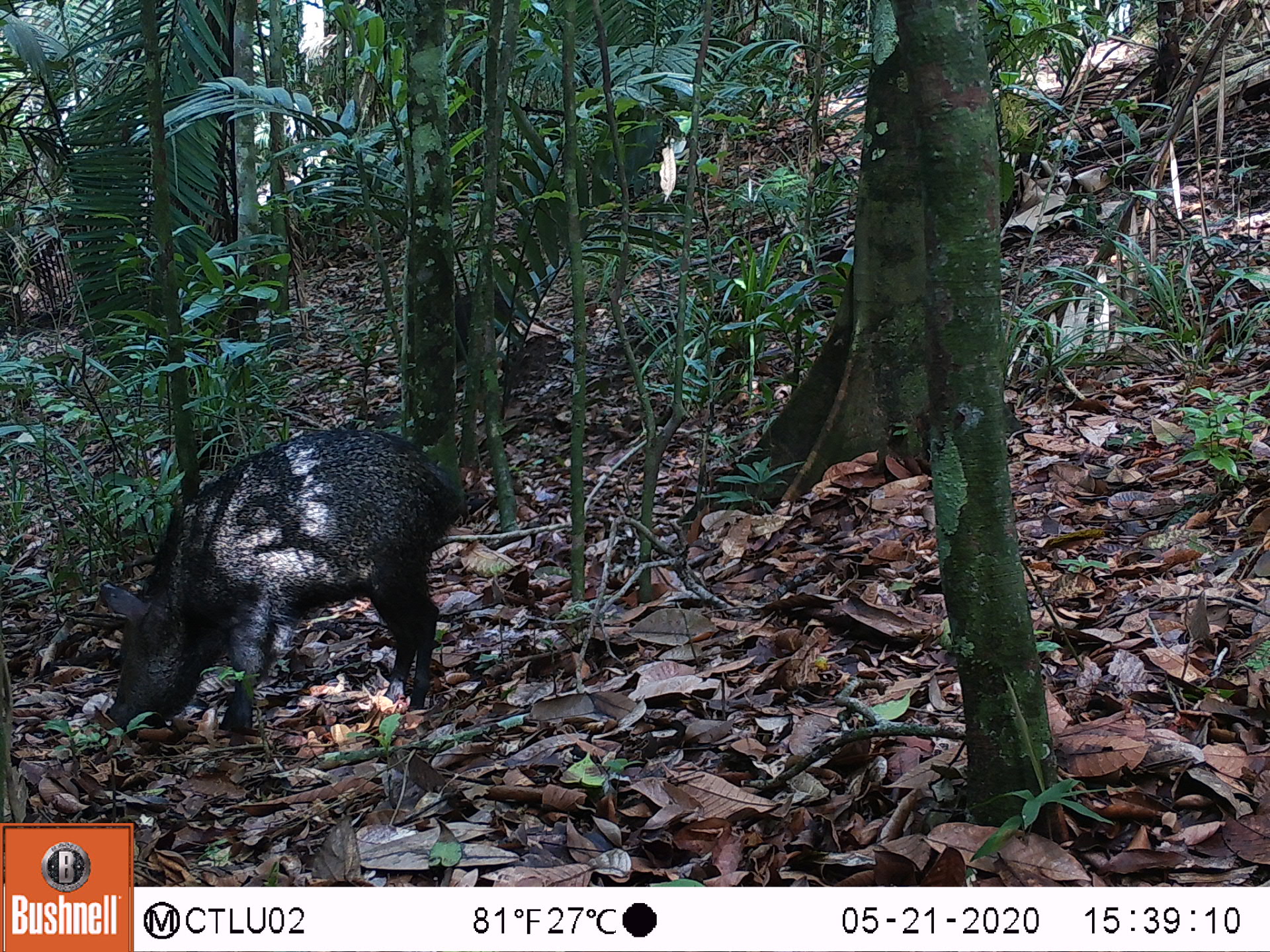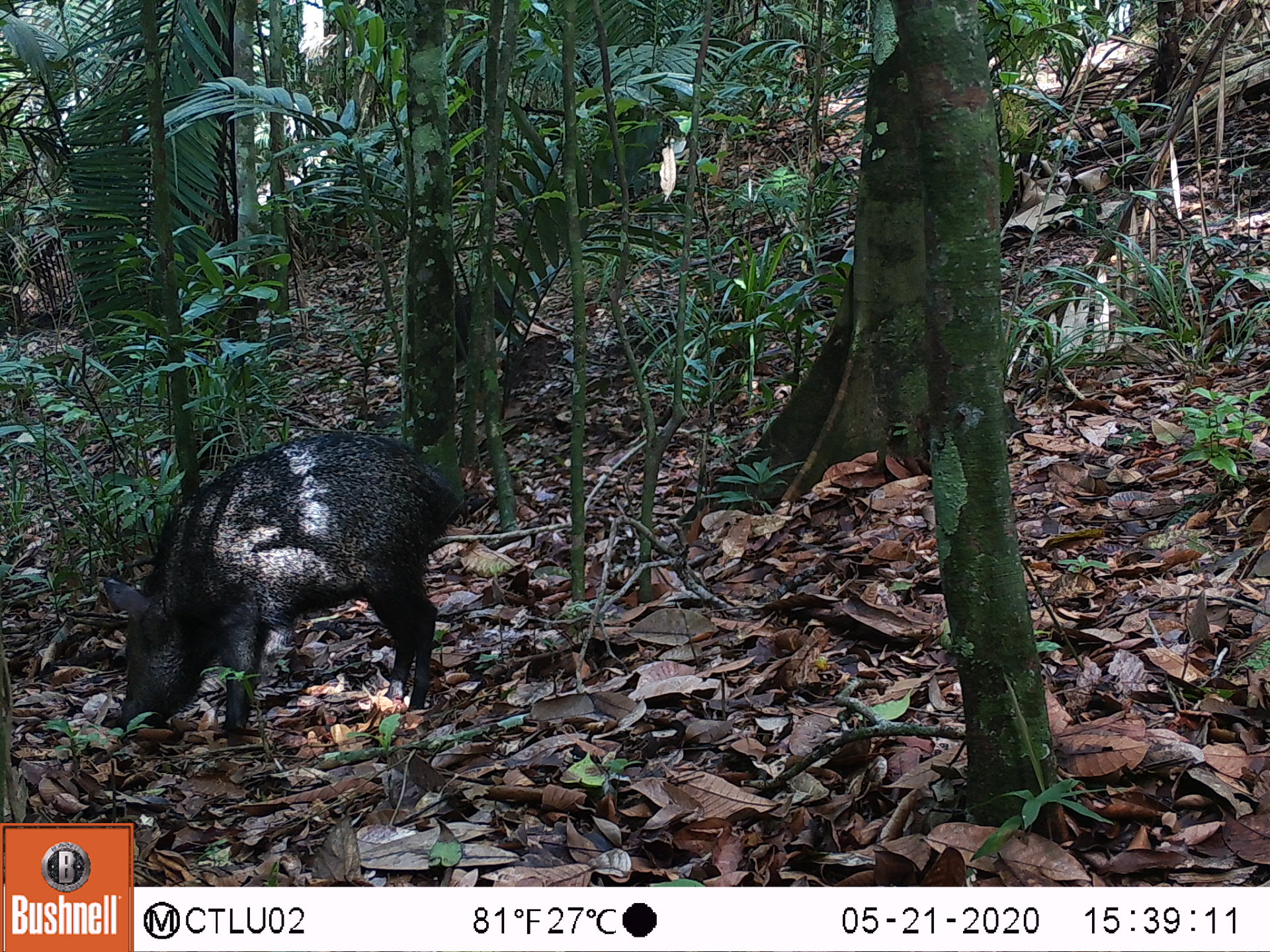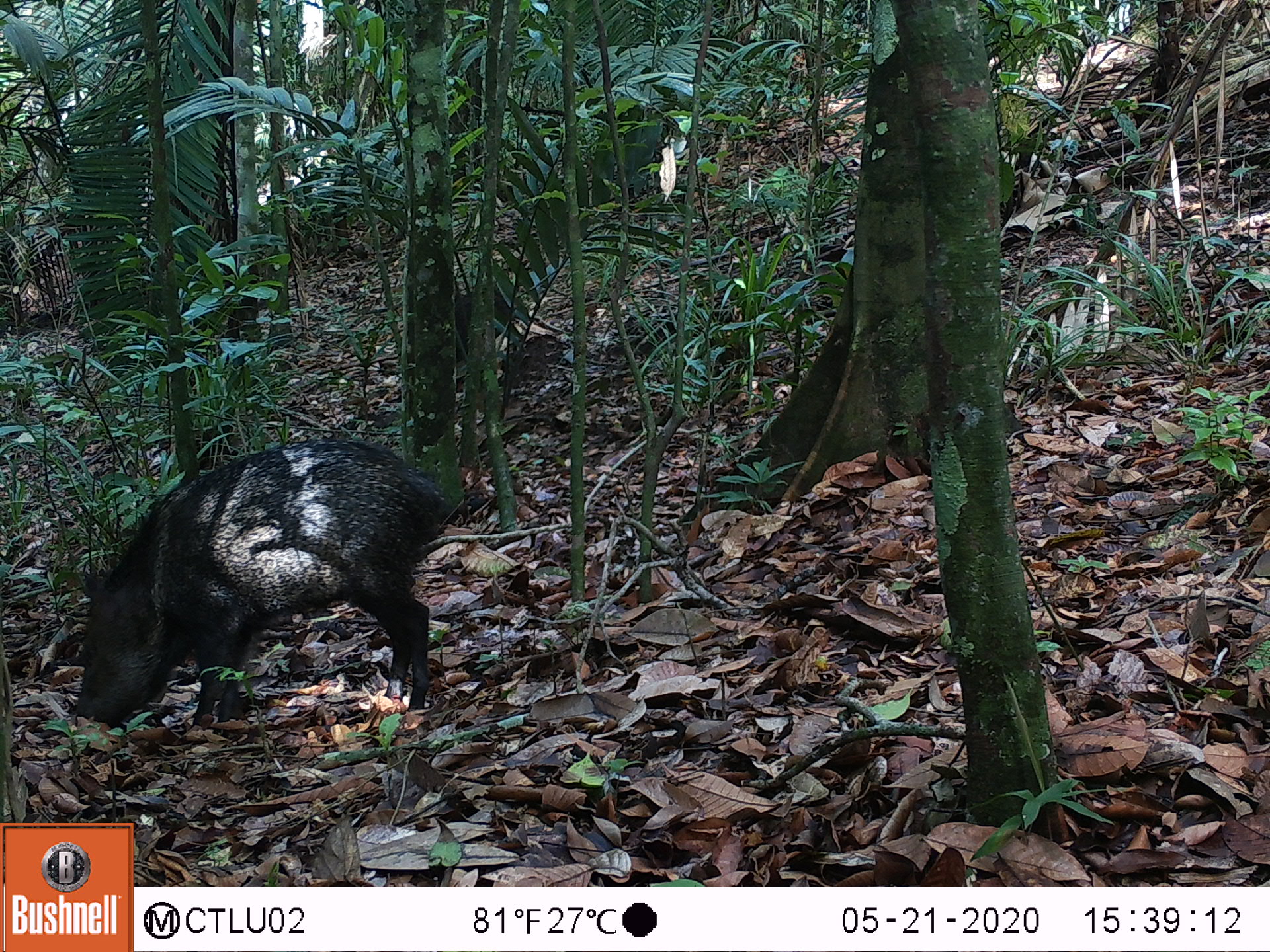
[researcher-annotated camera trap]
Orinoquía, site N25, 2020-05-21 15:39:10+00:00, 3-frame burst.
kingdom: Animalia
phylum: Chordata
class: Mammalia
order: Artiodactyla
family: Tayassuidae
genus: Pecari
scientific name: Pecari tajacu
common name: collared peccary